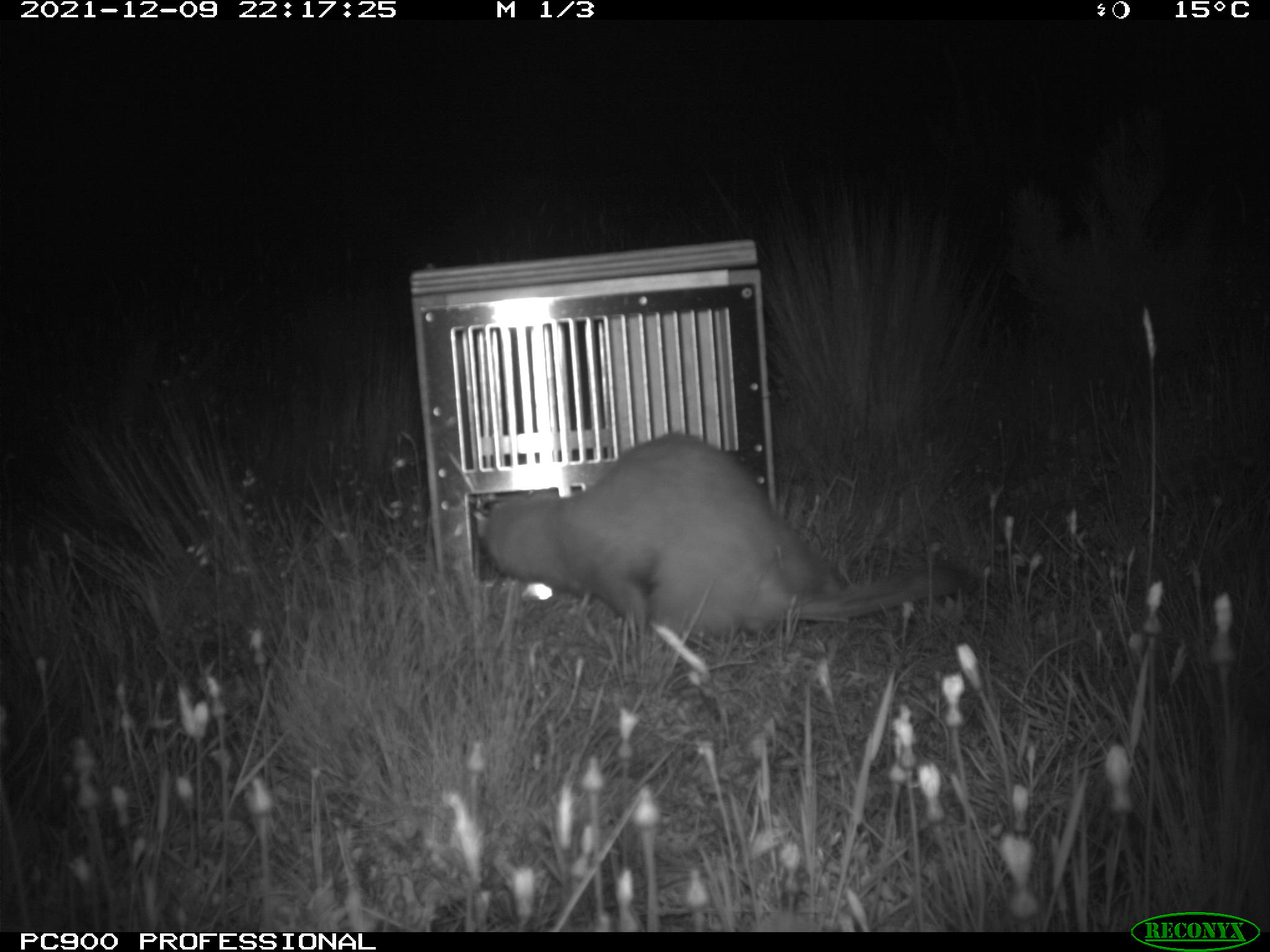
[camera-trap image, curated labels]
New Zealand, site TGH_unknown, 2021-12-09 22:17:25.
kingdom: Animalia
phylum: Chordata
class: Mammalia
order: Carnivora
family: Mustelidae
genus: Mustela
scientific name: Mustela furo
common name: ferret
Ferret (Mustela furo).